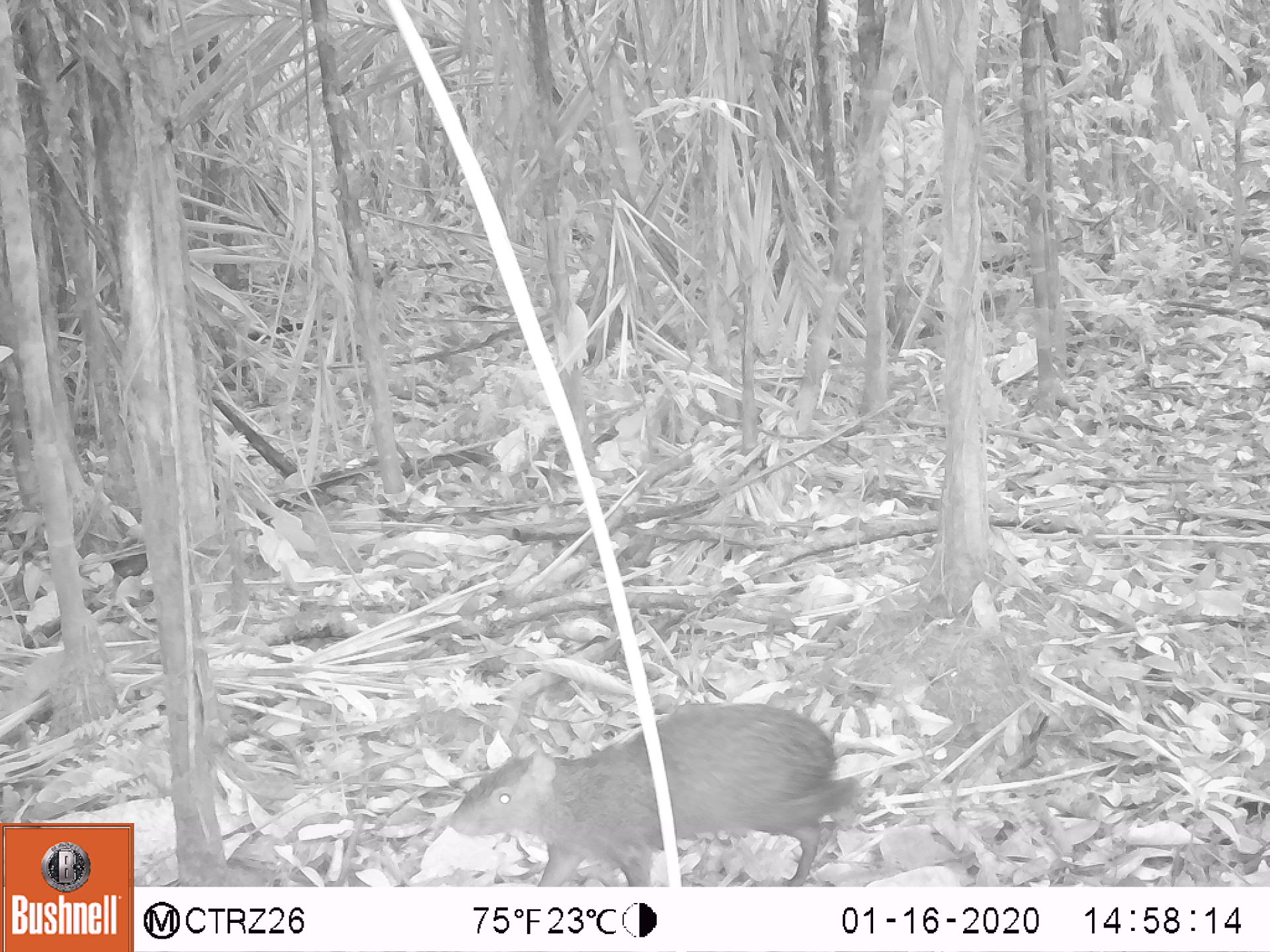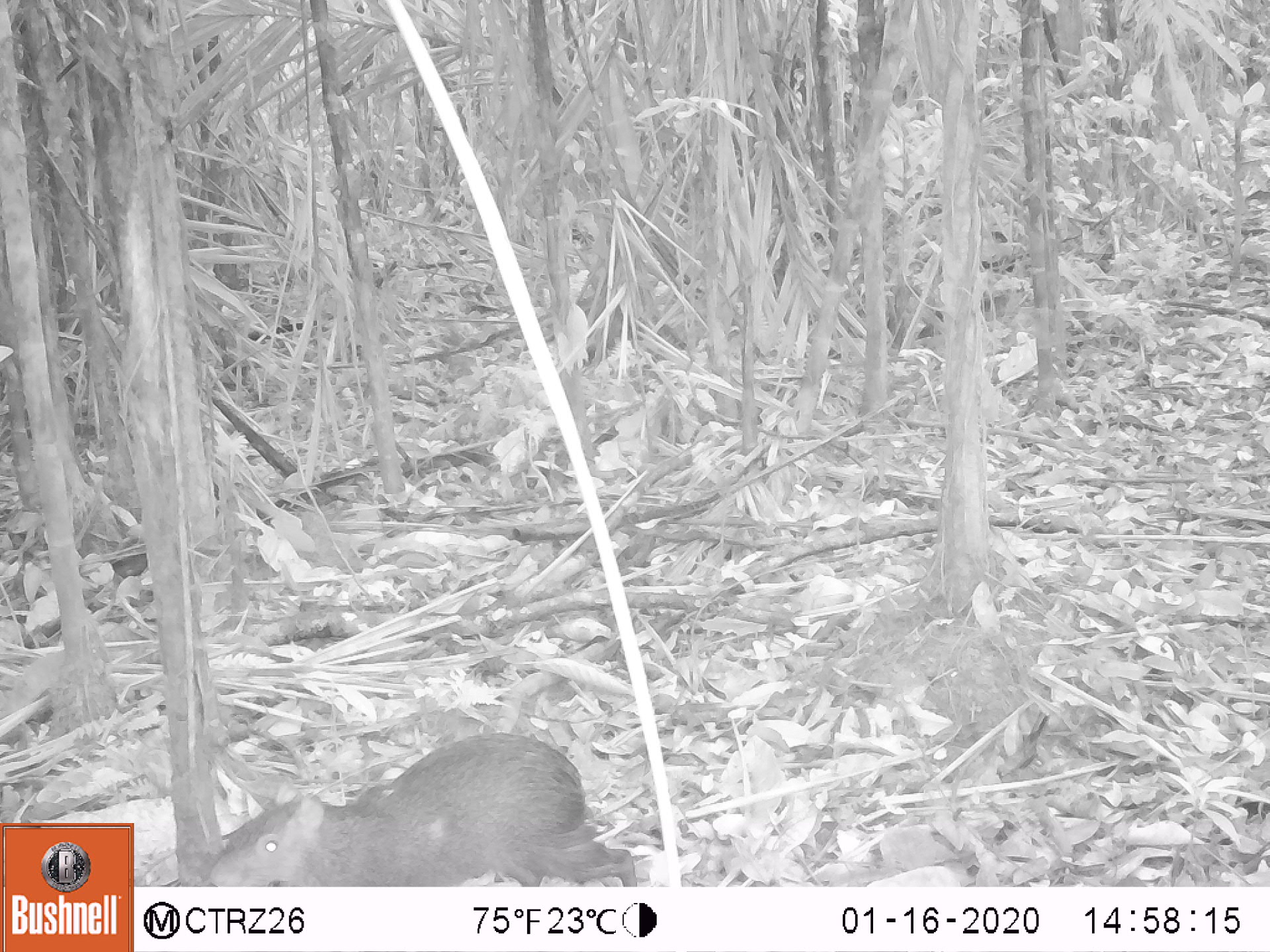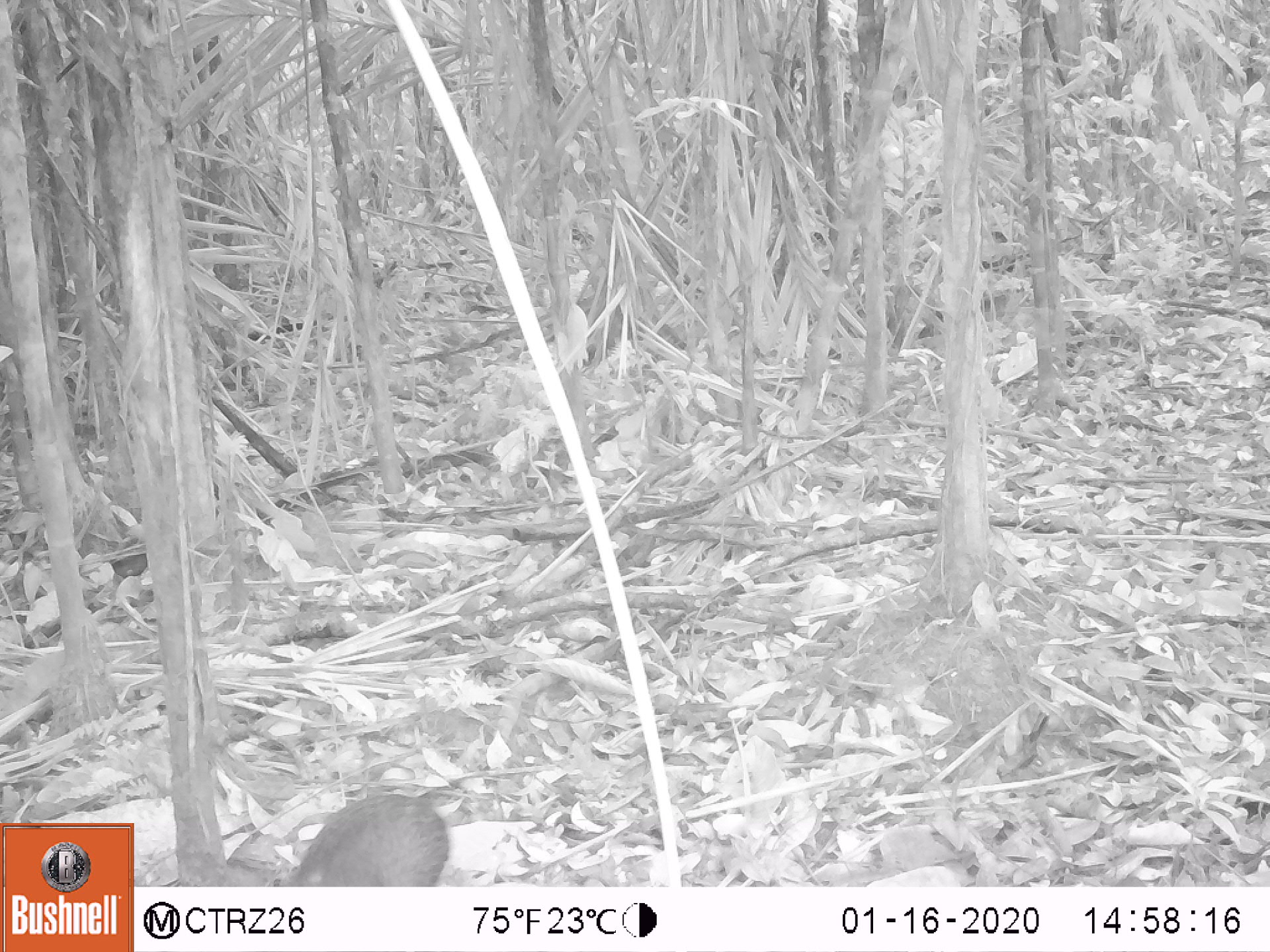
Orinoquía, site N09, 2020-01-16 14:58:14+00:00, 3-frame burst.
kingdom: Animalia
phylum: Chordata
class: Mammalia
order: Rodentia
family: Dasyproctidae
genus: Dasyprocta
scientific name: Dasyprocta fuliginosa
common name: black agouti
Black agouti (Dasyprocta fuliginosa).